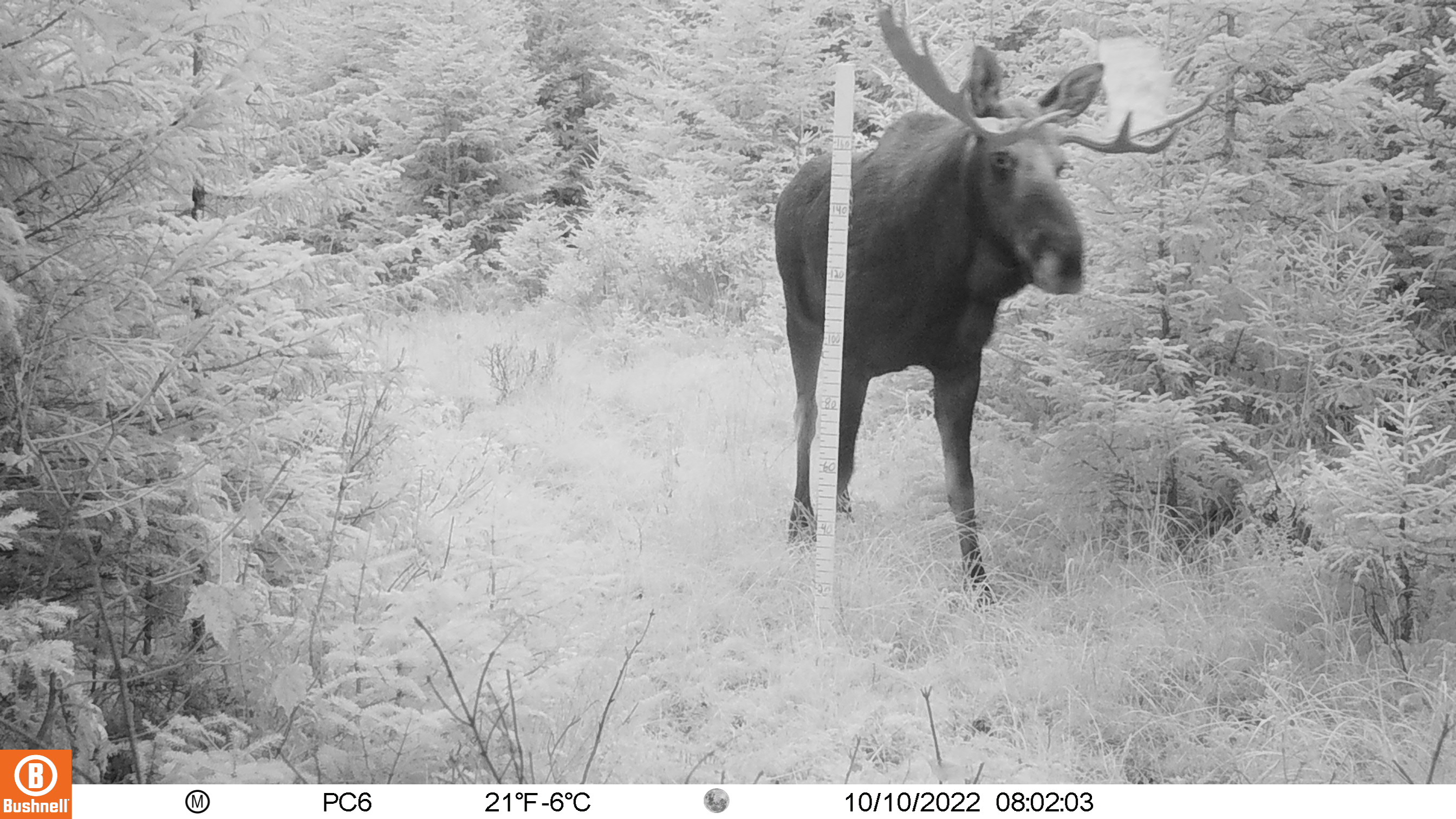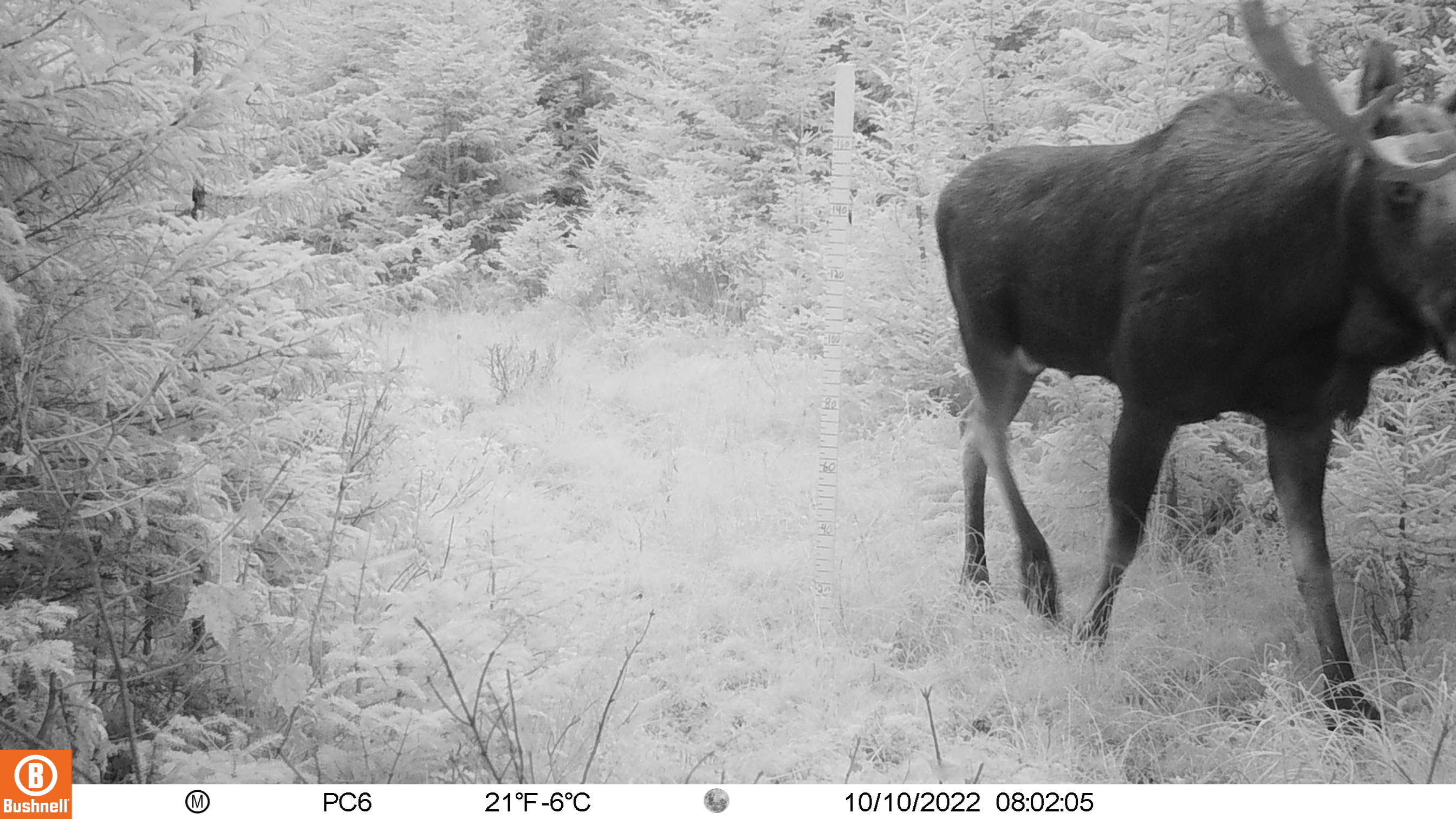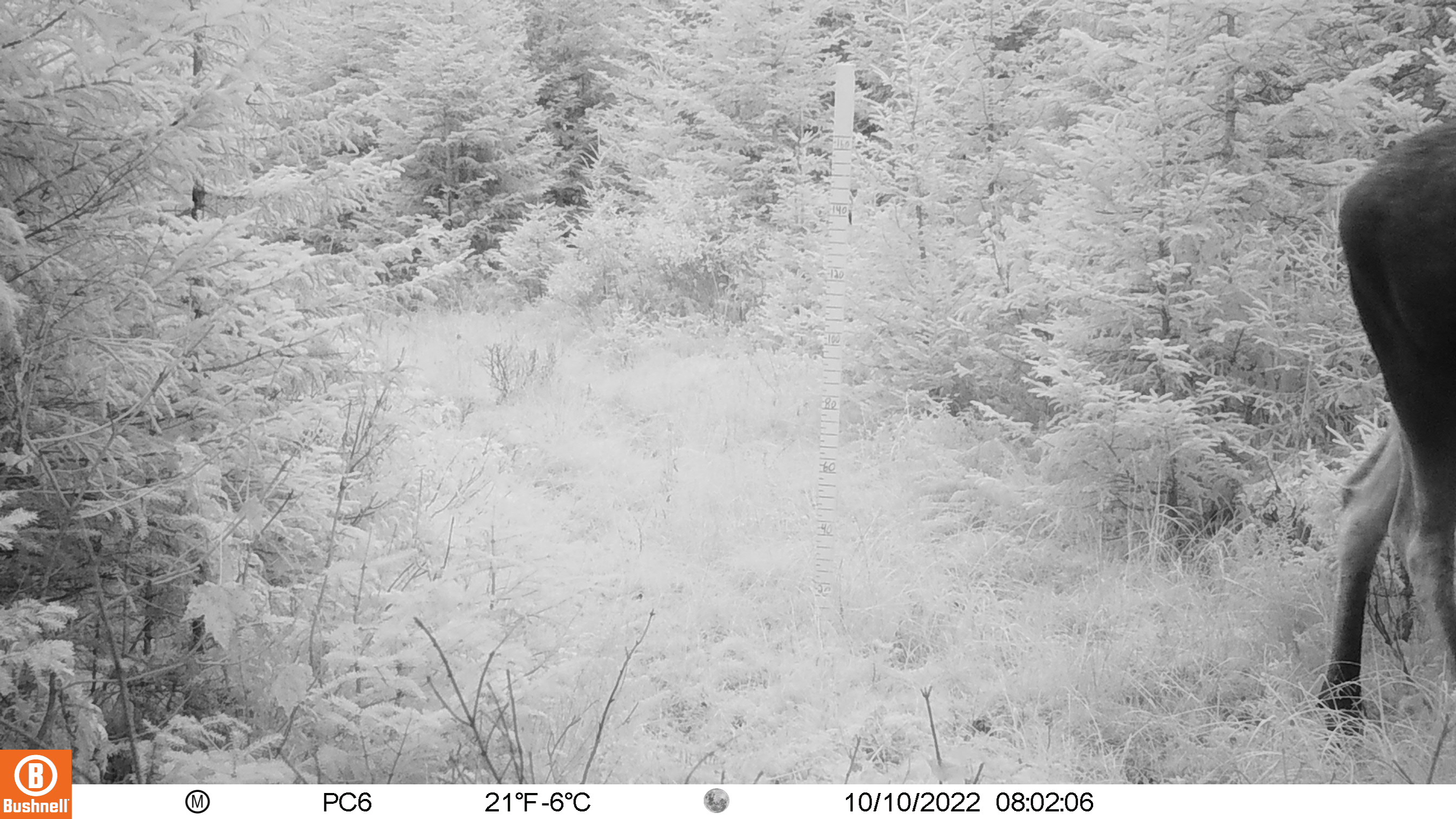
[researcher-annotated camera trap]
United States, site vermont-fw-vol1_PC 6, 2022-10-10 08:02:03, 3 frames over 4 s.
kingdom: Animalia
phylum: Chordata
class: Mammalia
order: Artiodactyla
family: Cervidae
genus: Alces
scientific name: Alces alces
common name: moose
Moose (Alces alces).